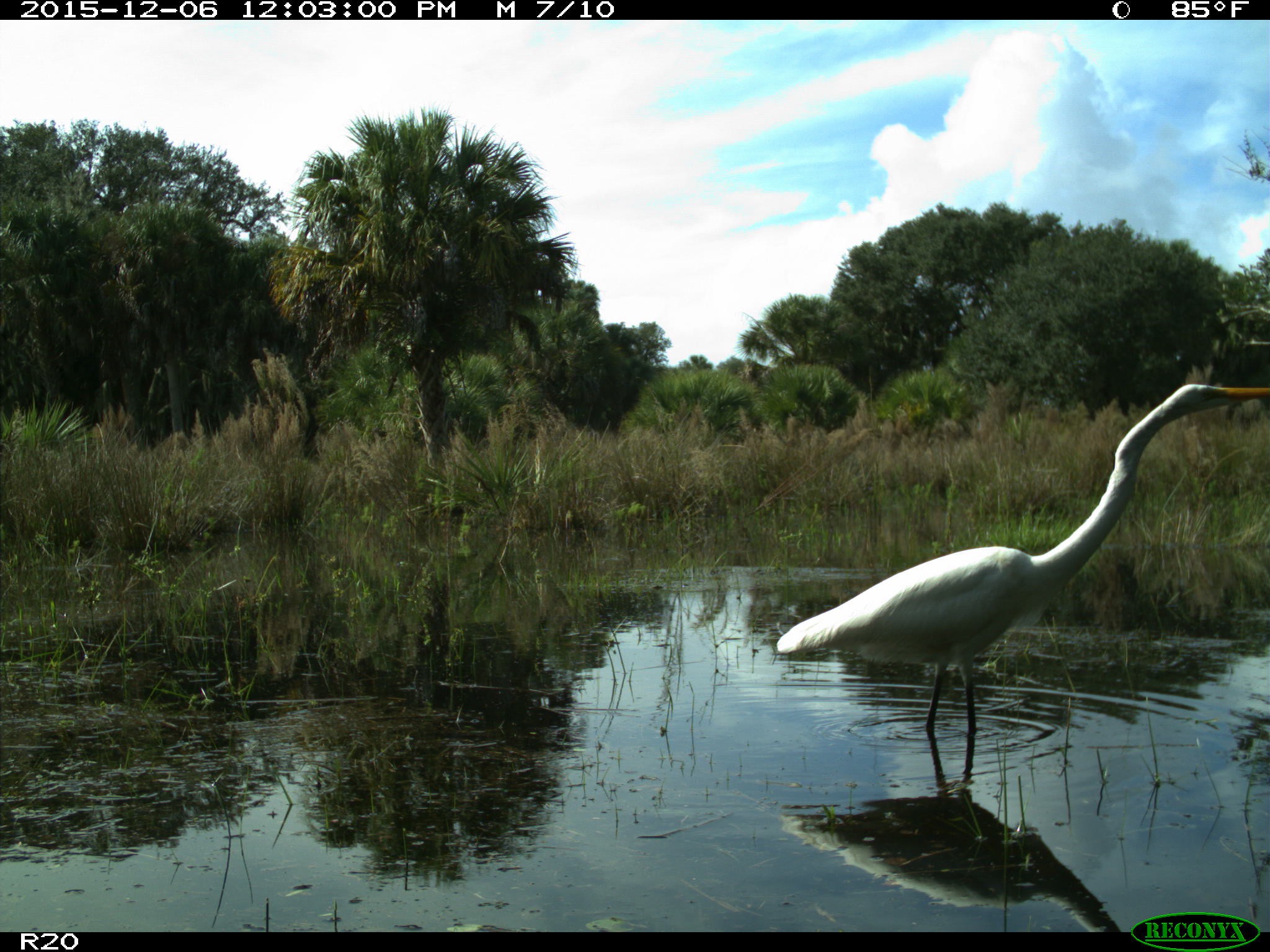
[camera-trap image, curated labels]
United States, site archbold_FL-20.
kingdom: Animalia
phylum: Chordata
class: Aves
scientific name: Aves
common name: birds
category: unidentified bird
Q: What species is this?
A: Unidentified bird (birds) (Aves).